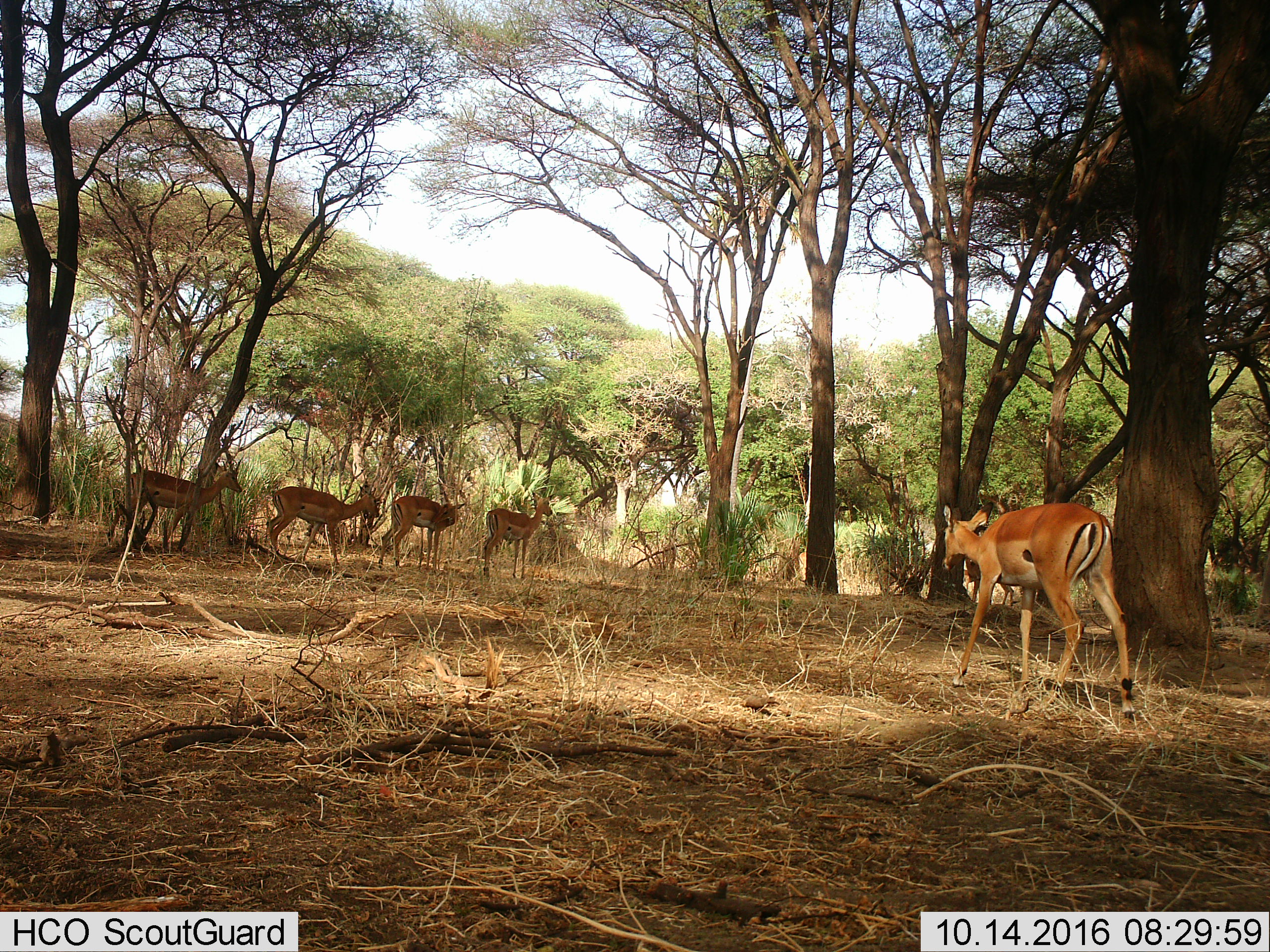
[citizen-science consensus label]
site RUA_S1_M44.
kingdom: Animalia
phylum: Chordata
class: Mammalia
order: Artiodactyla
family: Bovidae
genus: Aepyceros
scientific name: Aepyceros melampus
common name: impala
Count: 5.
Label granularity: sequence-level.